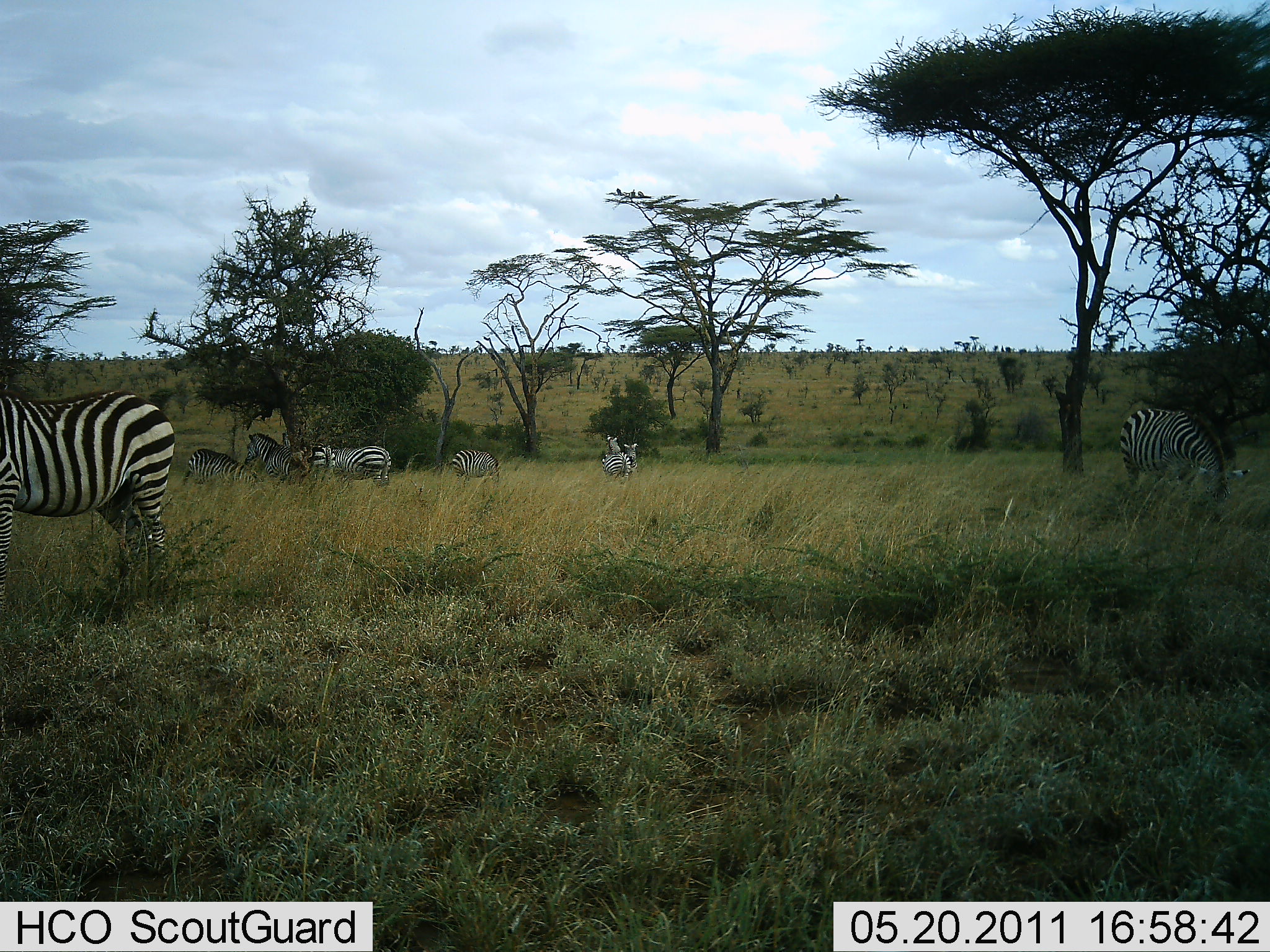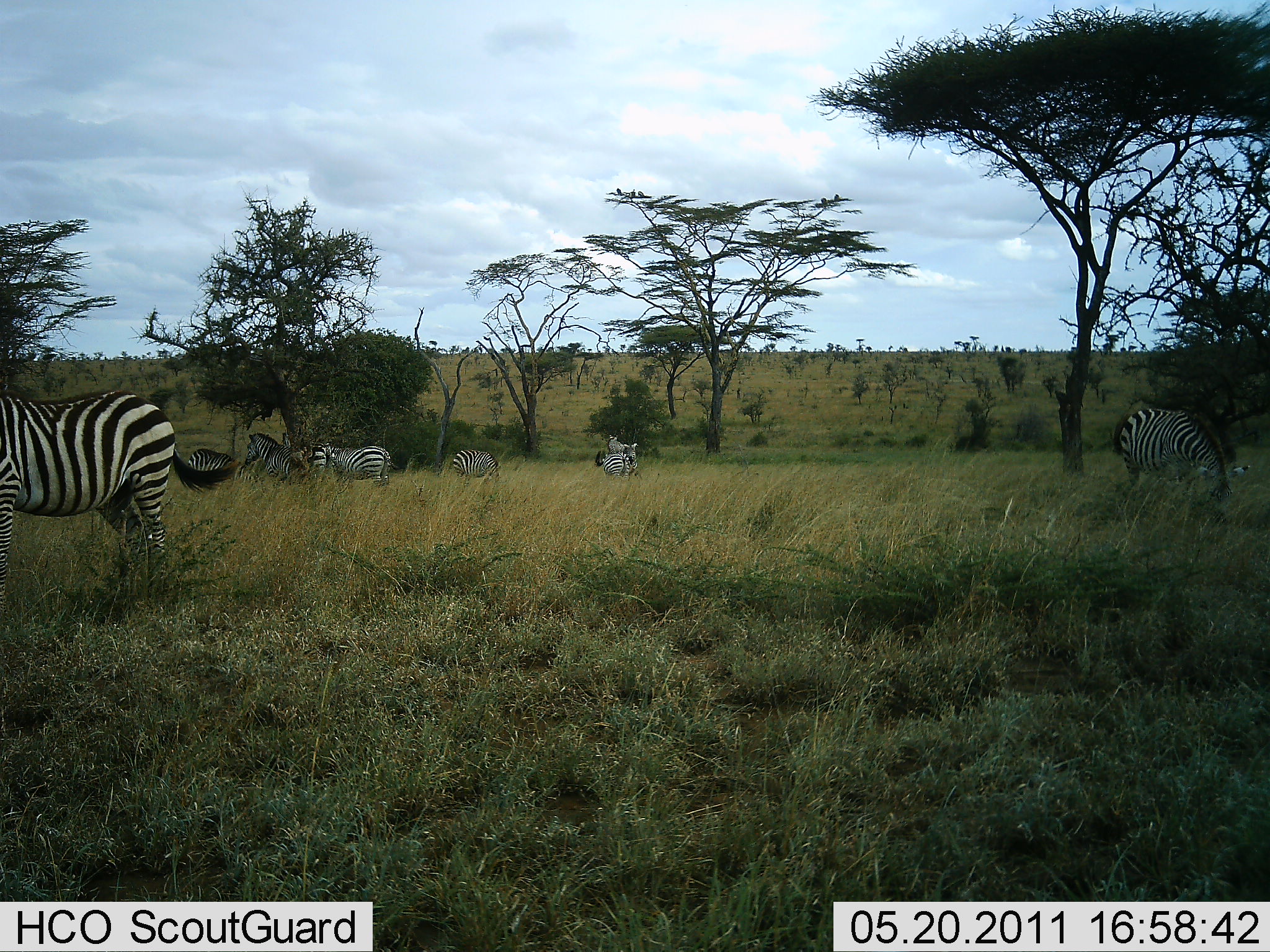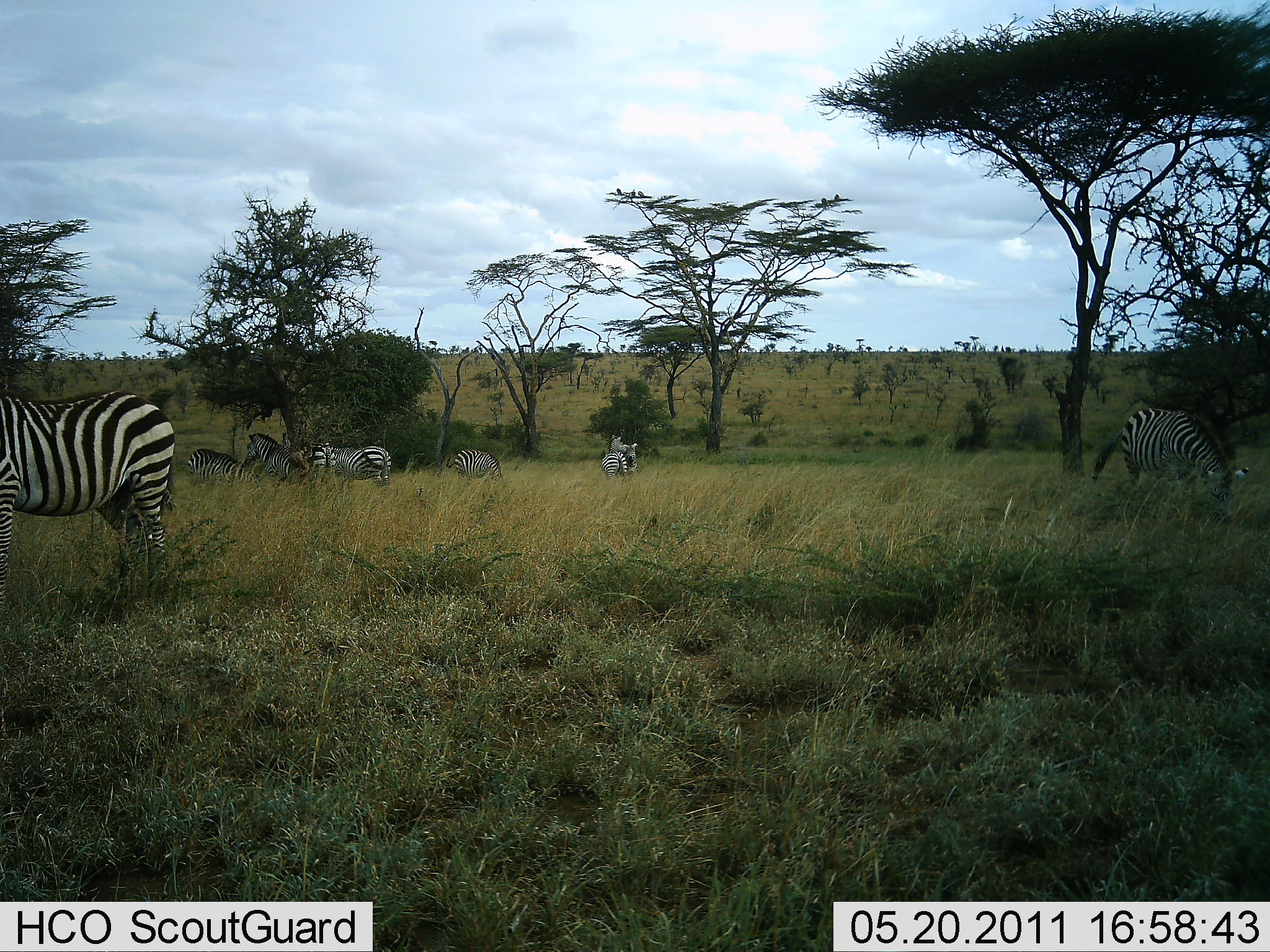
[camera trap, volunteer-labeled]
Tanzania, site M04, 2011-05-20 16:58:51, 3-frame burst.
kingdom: Animalia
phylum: Chordata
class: Mammalia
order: Perissodactyla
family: Equidae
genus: Equus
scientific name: Equus quagga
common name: plains zebra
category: zebra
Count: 8.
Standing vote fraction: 56%.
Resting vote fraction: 33%.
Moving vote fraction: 22%.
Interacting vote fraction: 0%.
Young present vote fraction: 0%.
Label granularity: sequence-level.